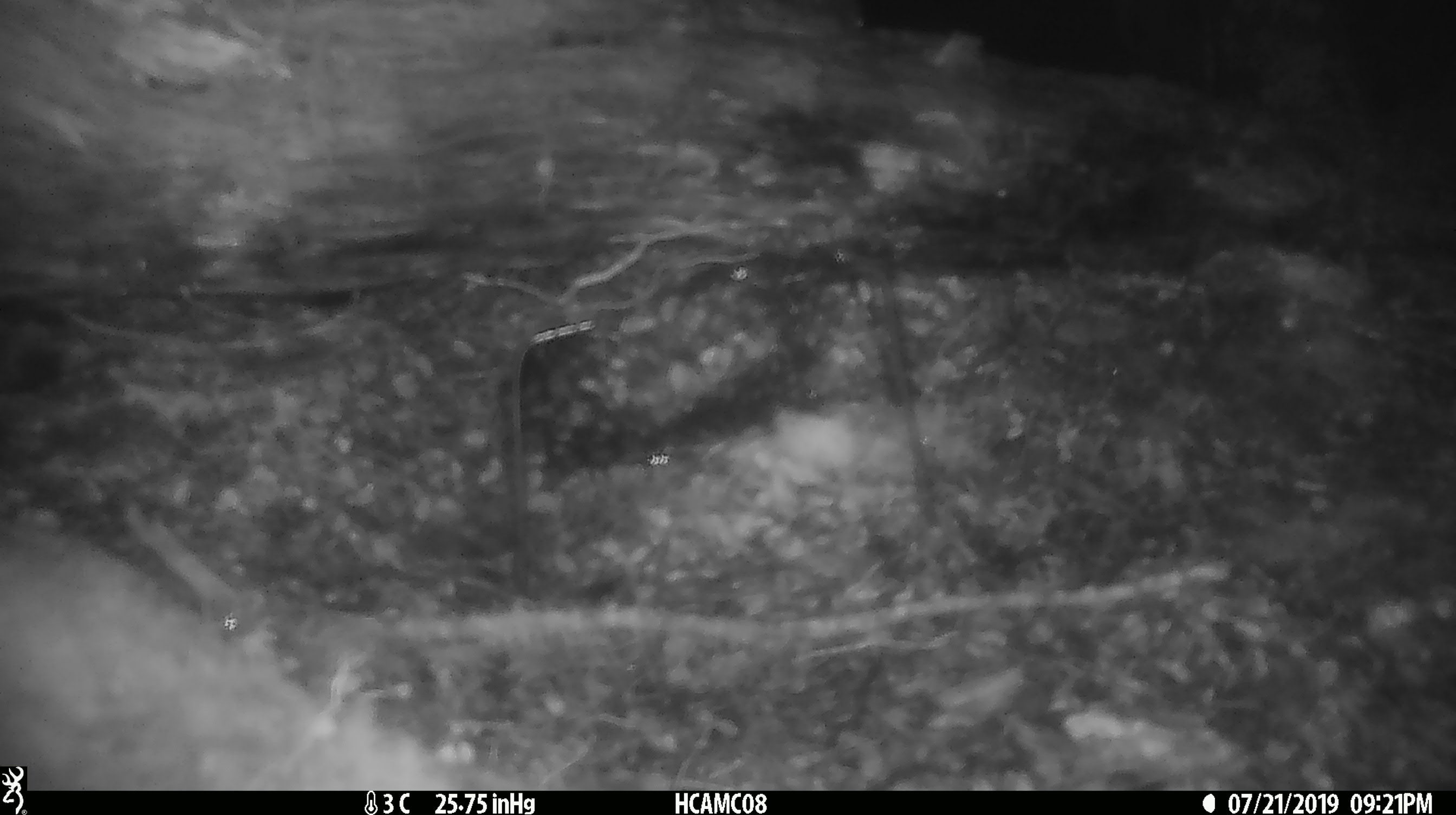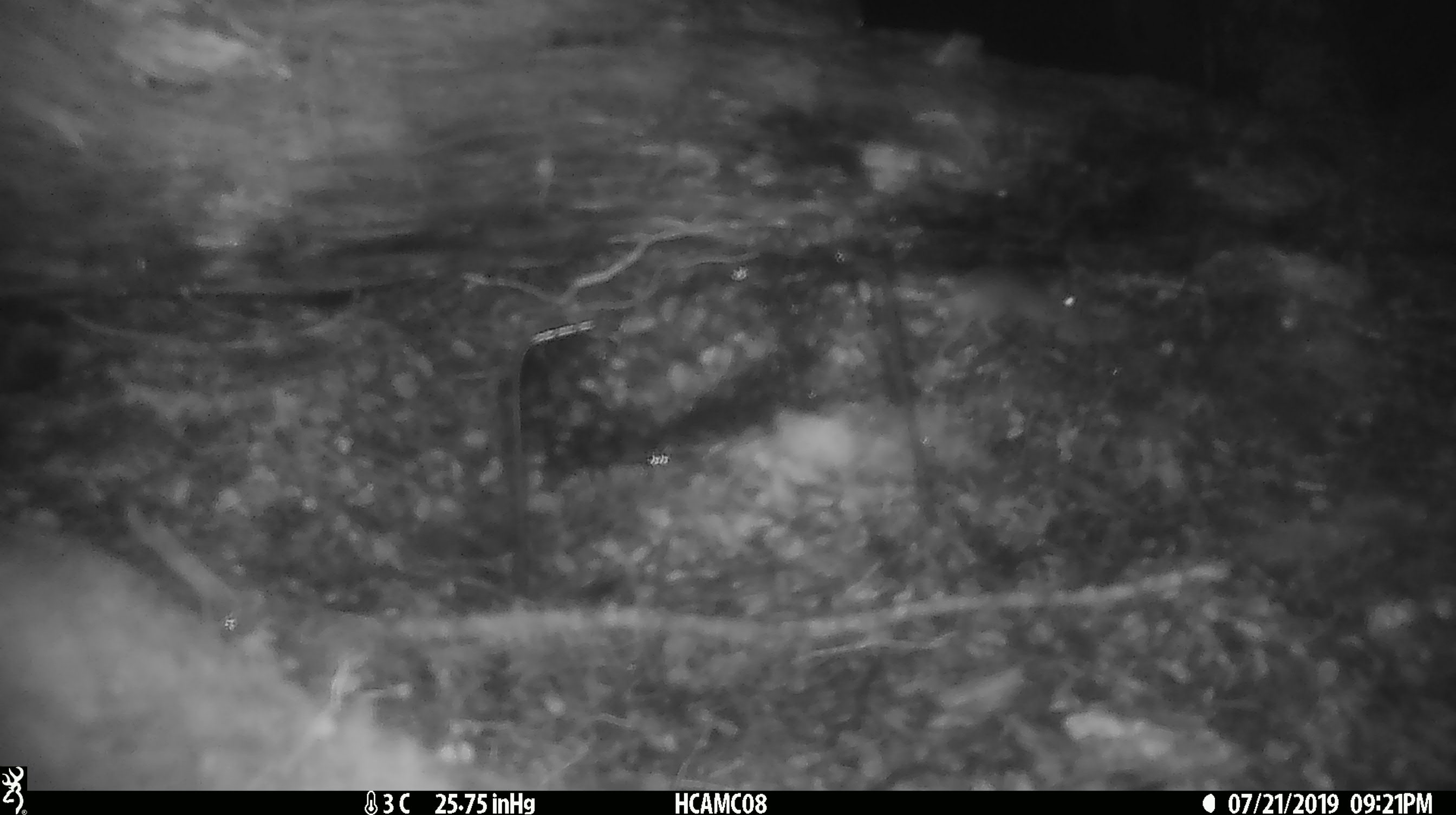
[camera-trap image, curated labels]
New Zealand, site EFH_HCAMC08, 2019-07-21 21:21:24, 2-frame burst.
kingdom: Animalia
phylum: Chordata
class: Mammalia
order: Rodentia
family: Muridae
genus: Mus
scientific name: Mus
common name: mouse